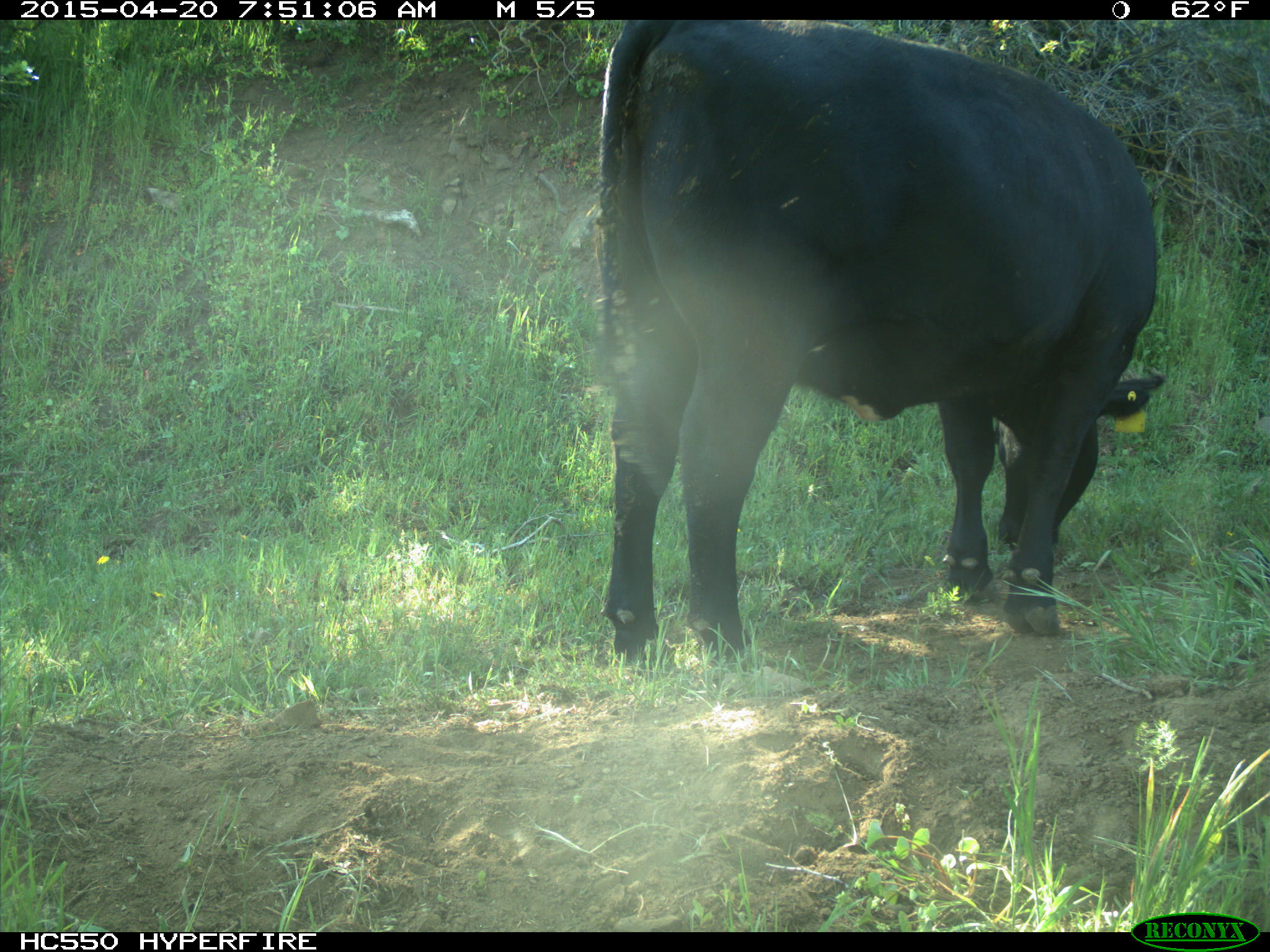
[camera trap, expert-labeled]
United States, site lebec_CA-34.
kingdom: Animalia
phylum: Chordata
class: Mammalia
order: Artiodactyla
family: Bovidae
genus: Bos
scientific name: Bos taurus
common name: domestic cow